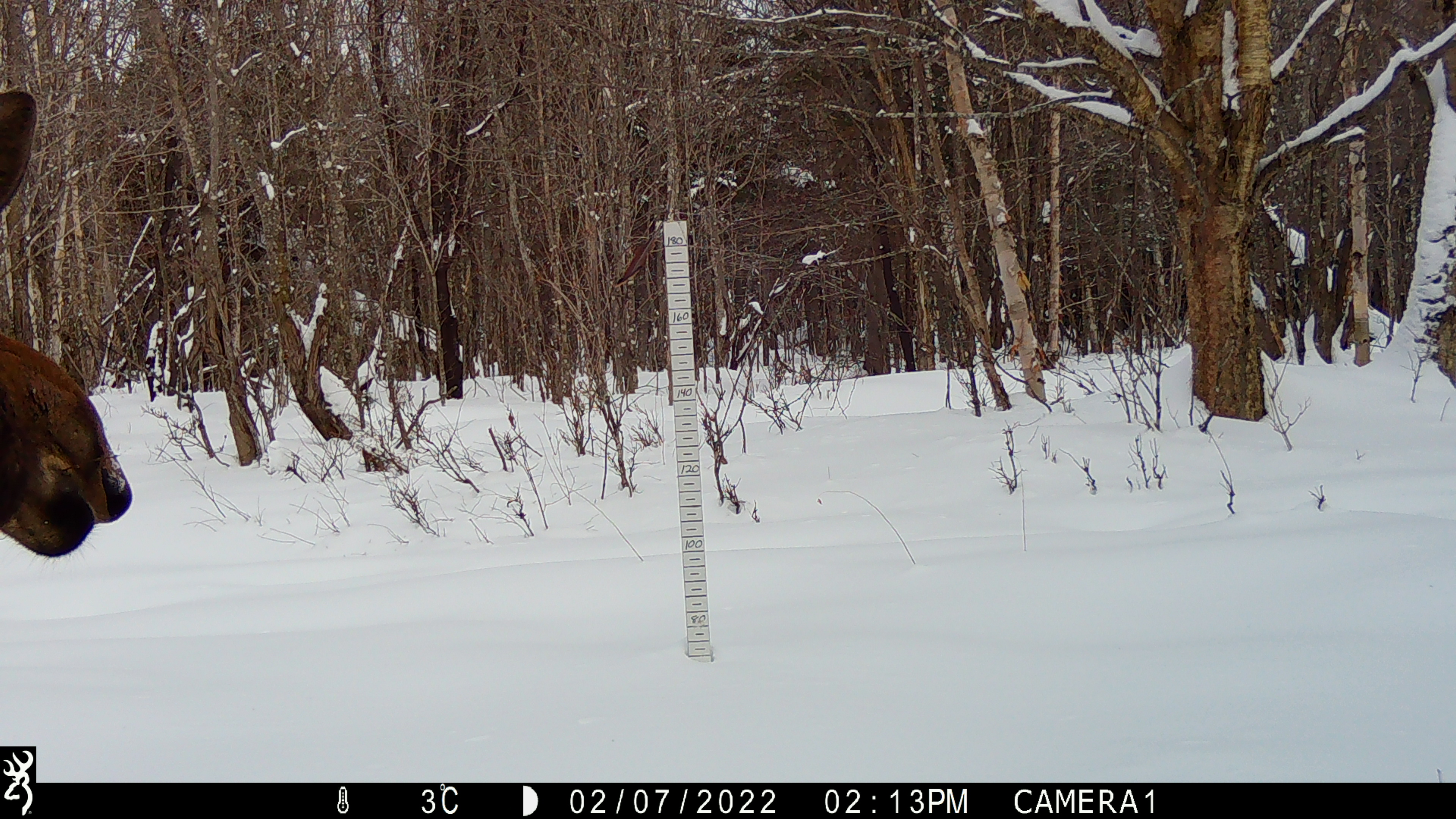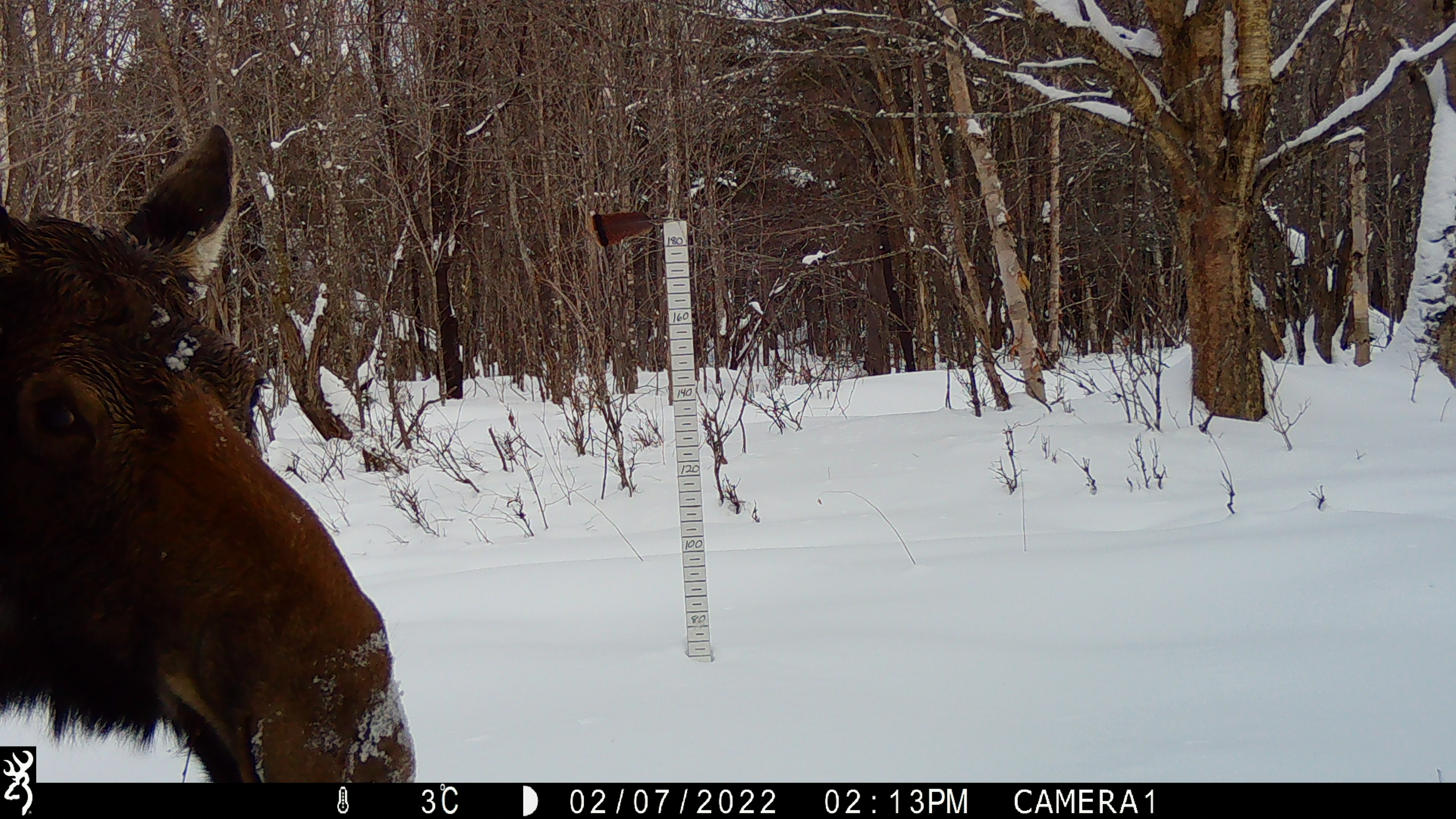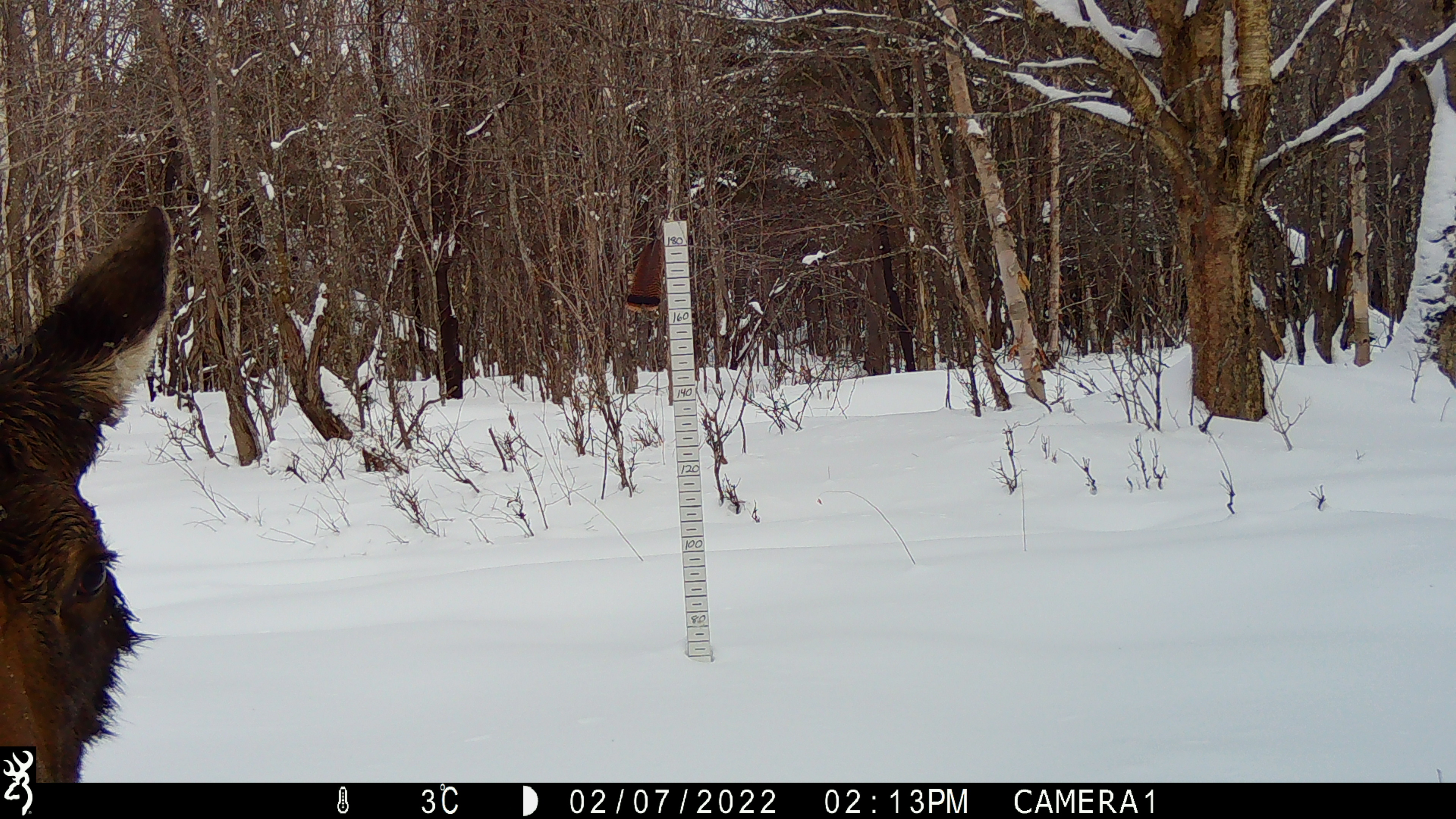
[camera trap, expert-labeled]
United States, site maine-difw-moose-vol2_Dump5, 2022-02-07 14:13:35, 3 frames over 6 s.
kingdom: Animalia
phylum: Chordata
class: Mammalia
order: Artiodactyla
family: Cervidae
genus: Alces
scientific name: Alces alces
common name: moose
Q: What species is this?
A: Moose (Alces alces).